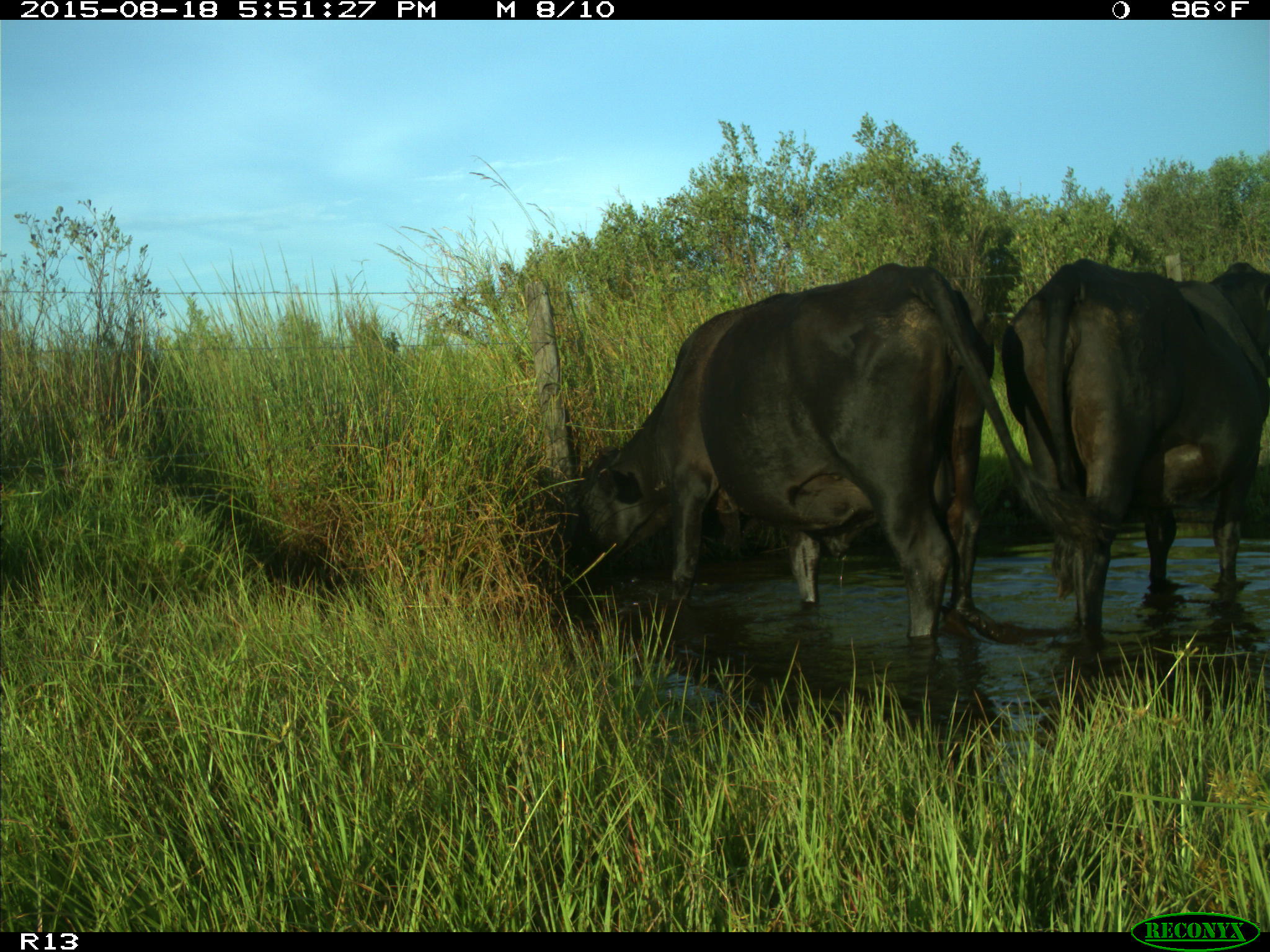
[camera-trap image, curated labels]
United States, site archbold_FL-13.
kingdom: Animalia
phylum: Chordata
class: Mammalia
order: Artiodactyla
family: Bovidae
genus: Bos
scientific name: Bos taurus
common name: domestic cow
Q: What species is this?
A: Bos taurus (domestic cow).